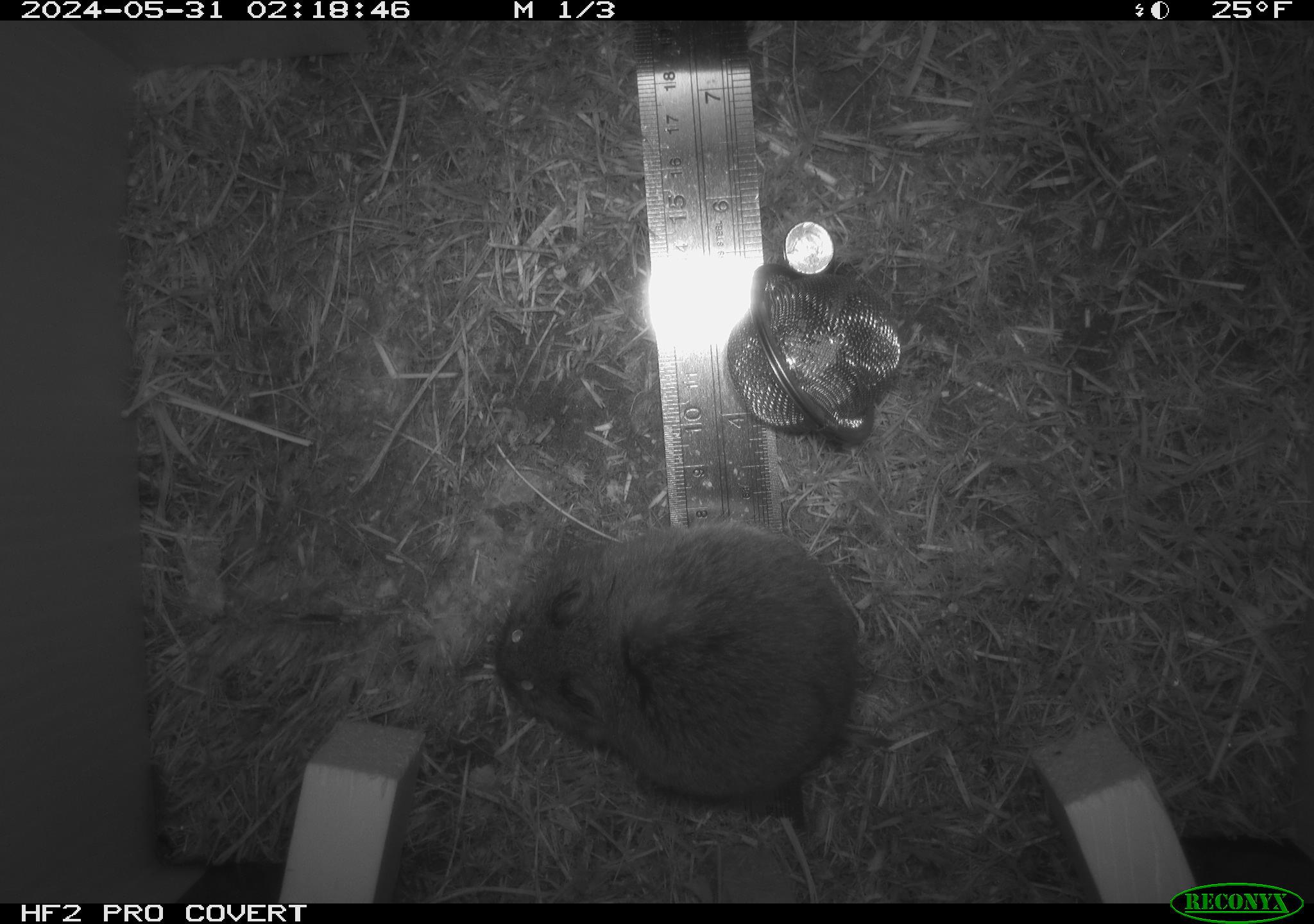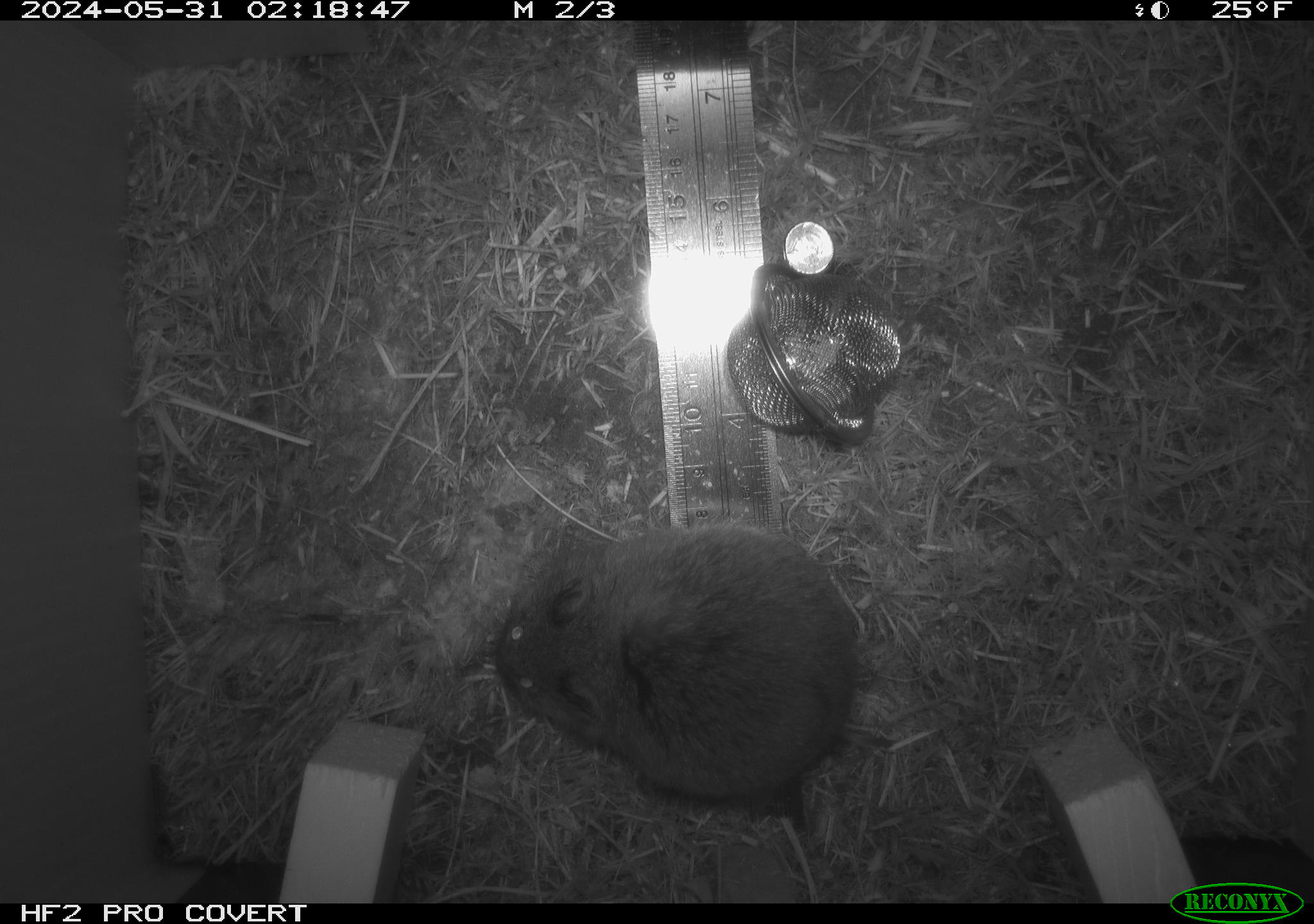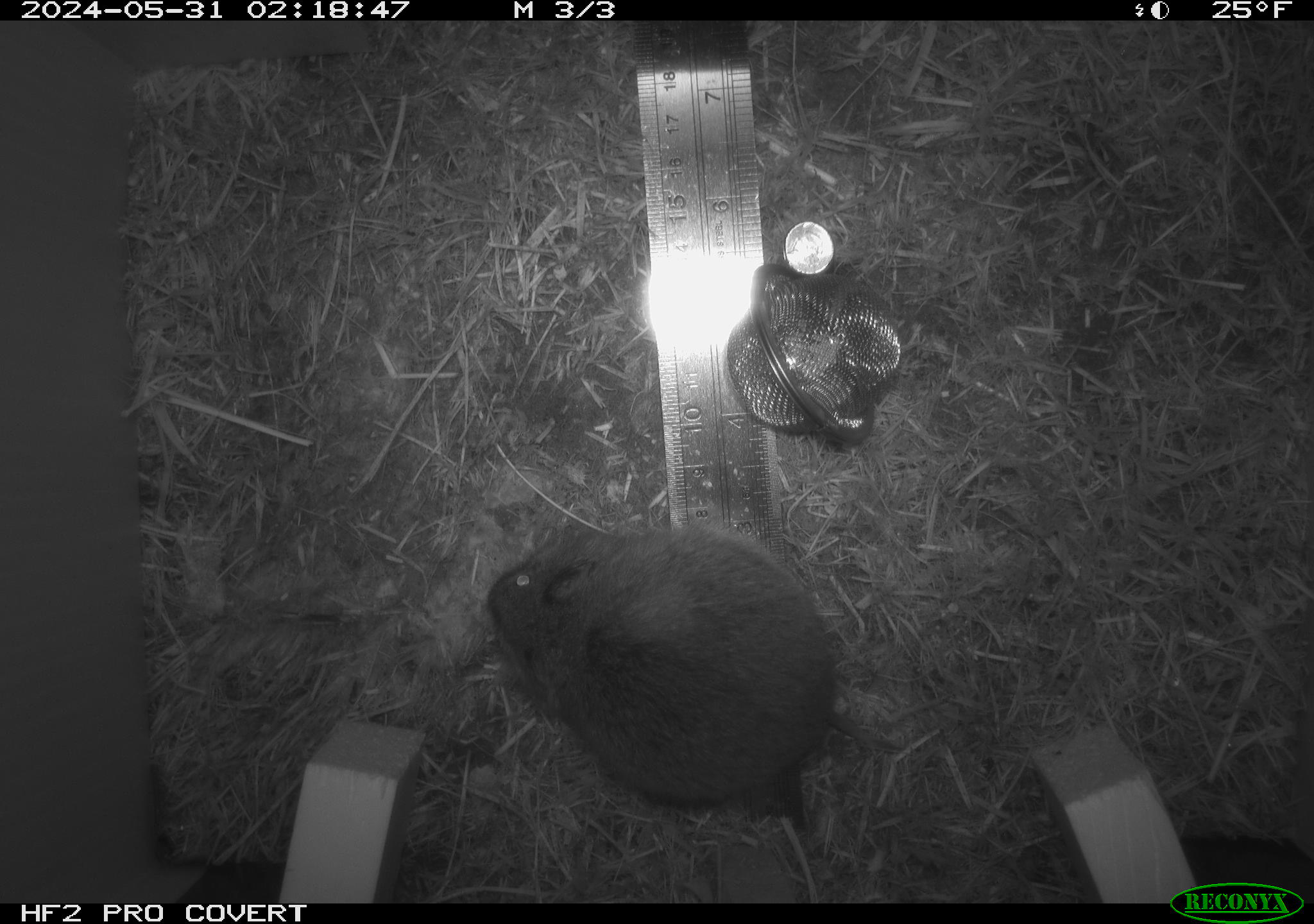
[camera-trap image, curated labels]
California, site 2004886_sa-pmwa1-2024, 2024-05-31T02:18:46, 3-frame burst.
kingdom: Animalia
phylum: Chordata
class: Mammalia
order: Rodentia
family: Cricetidae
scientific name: Arvicolinae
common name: voles, lemmings, and muskrats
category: arvicolinae subfamily